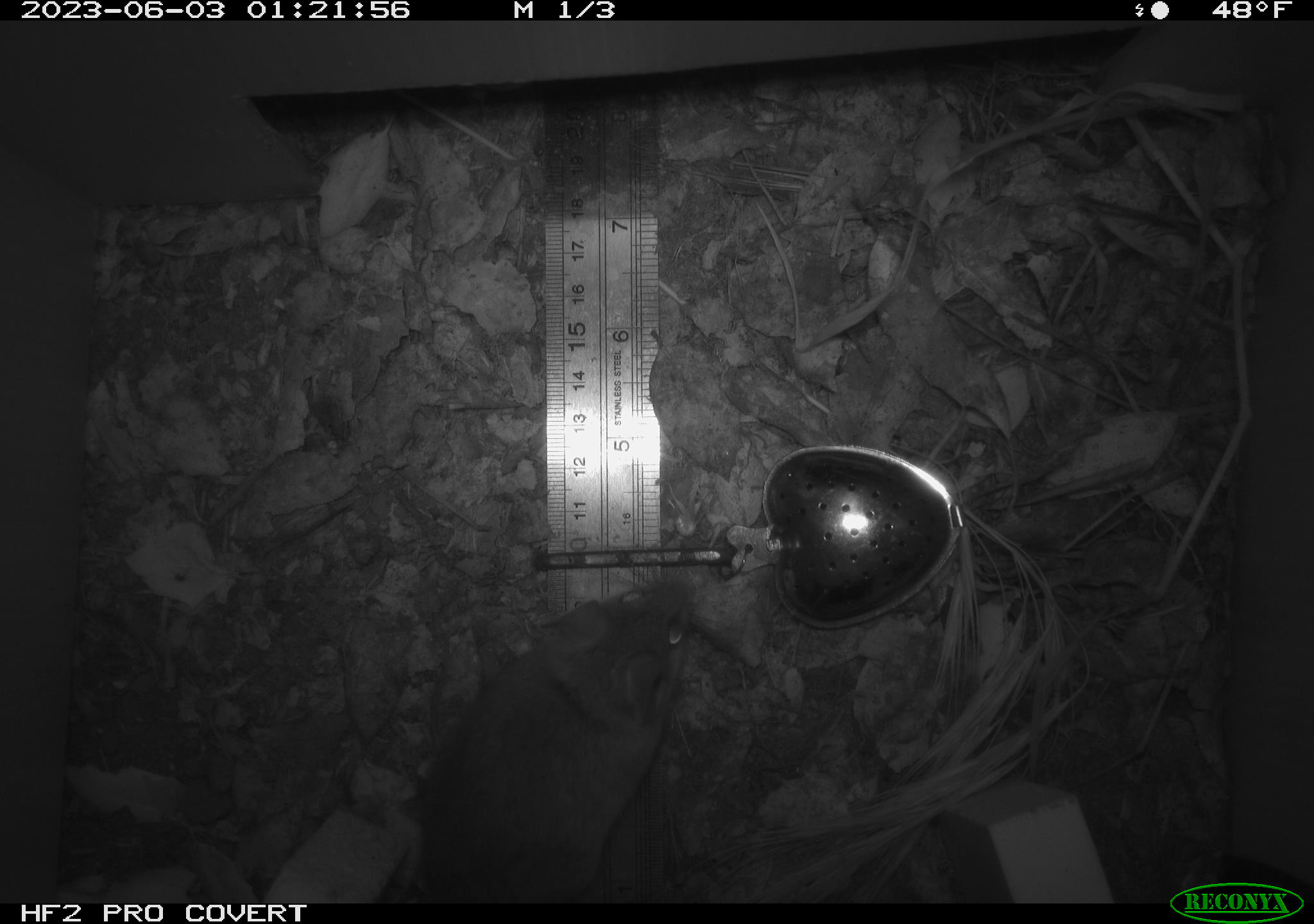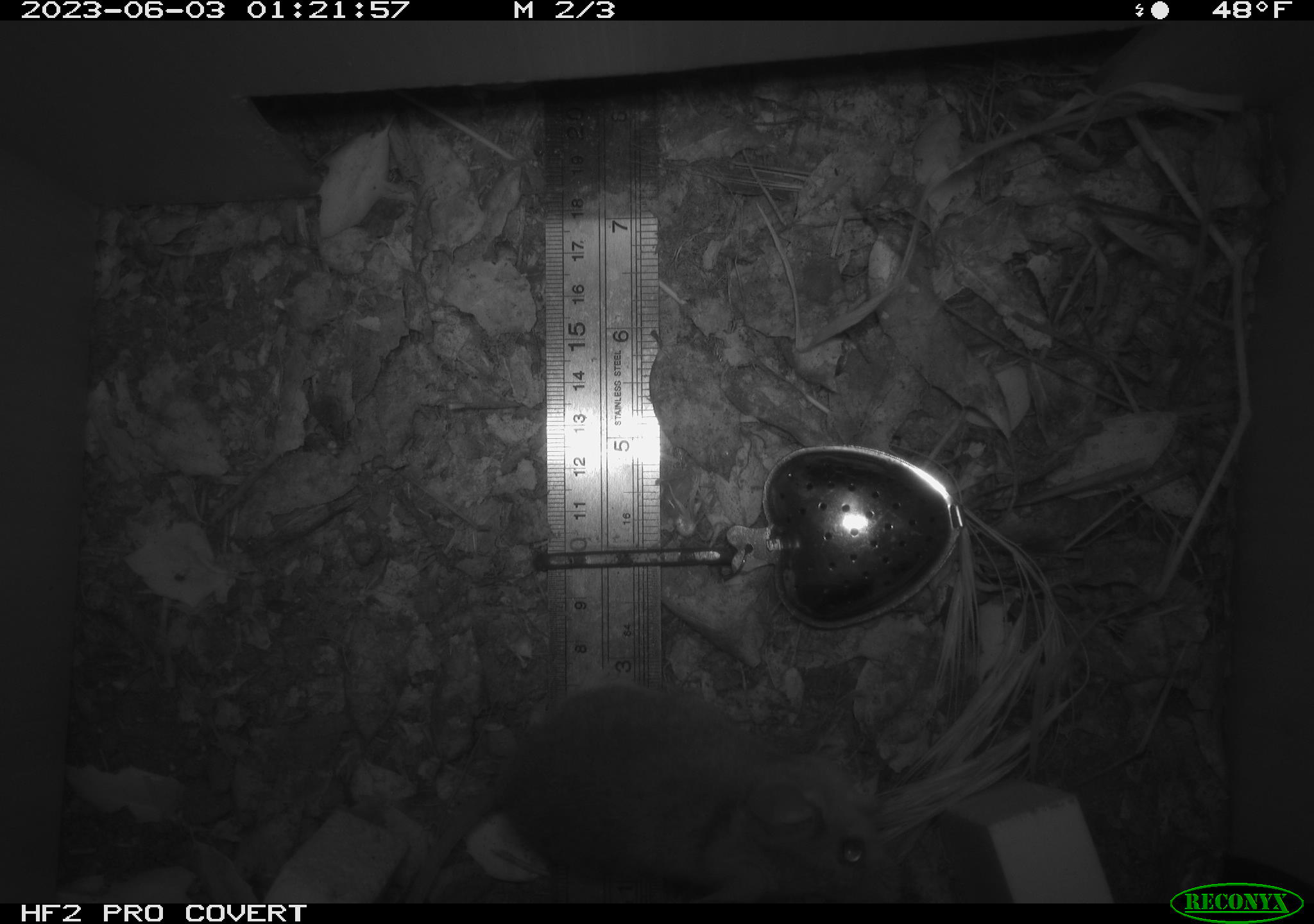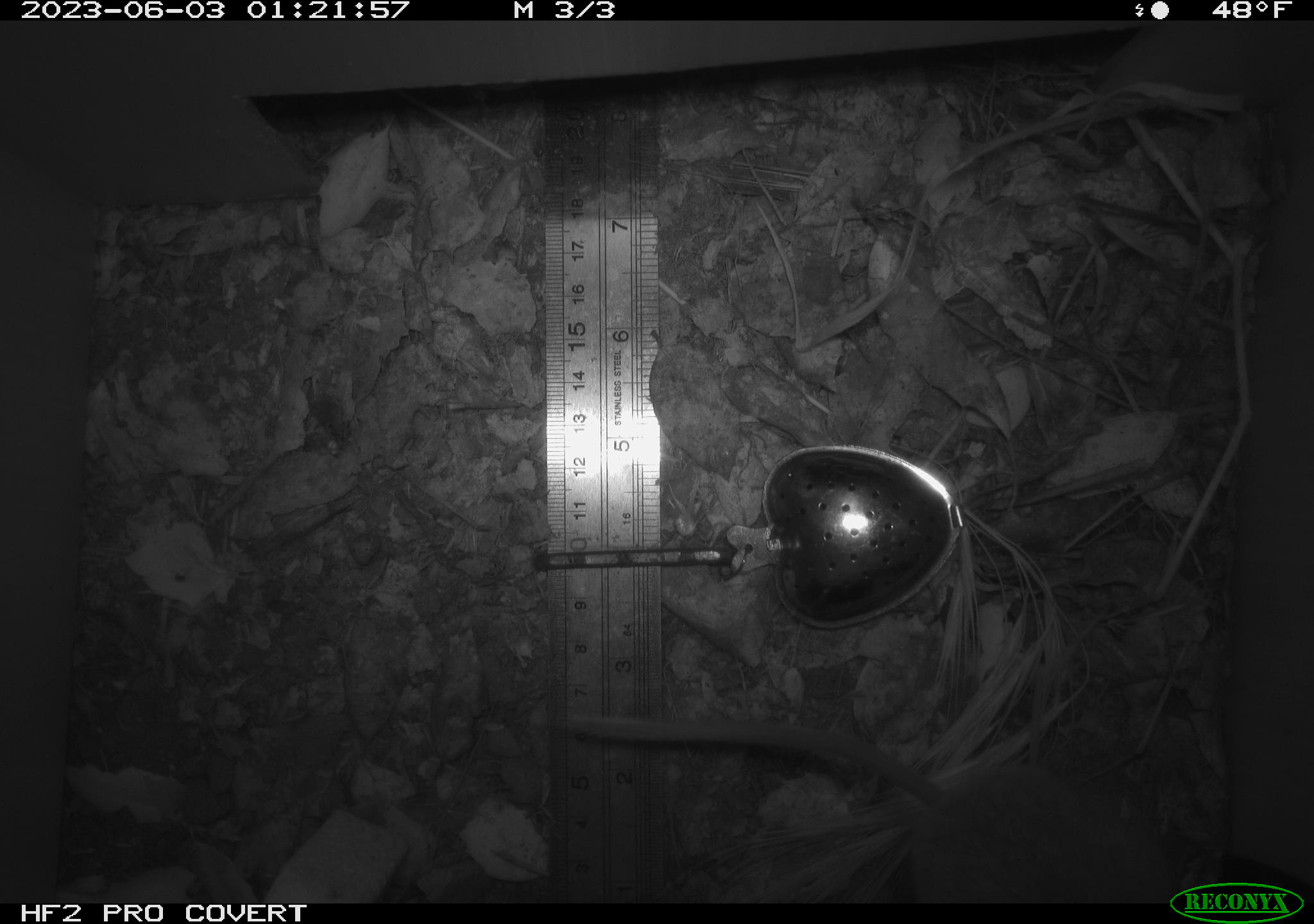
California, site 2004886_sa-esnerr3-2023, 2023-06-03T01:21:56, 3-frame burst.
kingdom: Animalia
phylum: Chordata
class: Mammalia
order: Rodentia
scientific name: Rodentia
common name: mouse species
Mouse species (Rodentia).